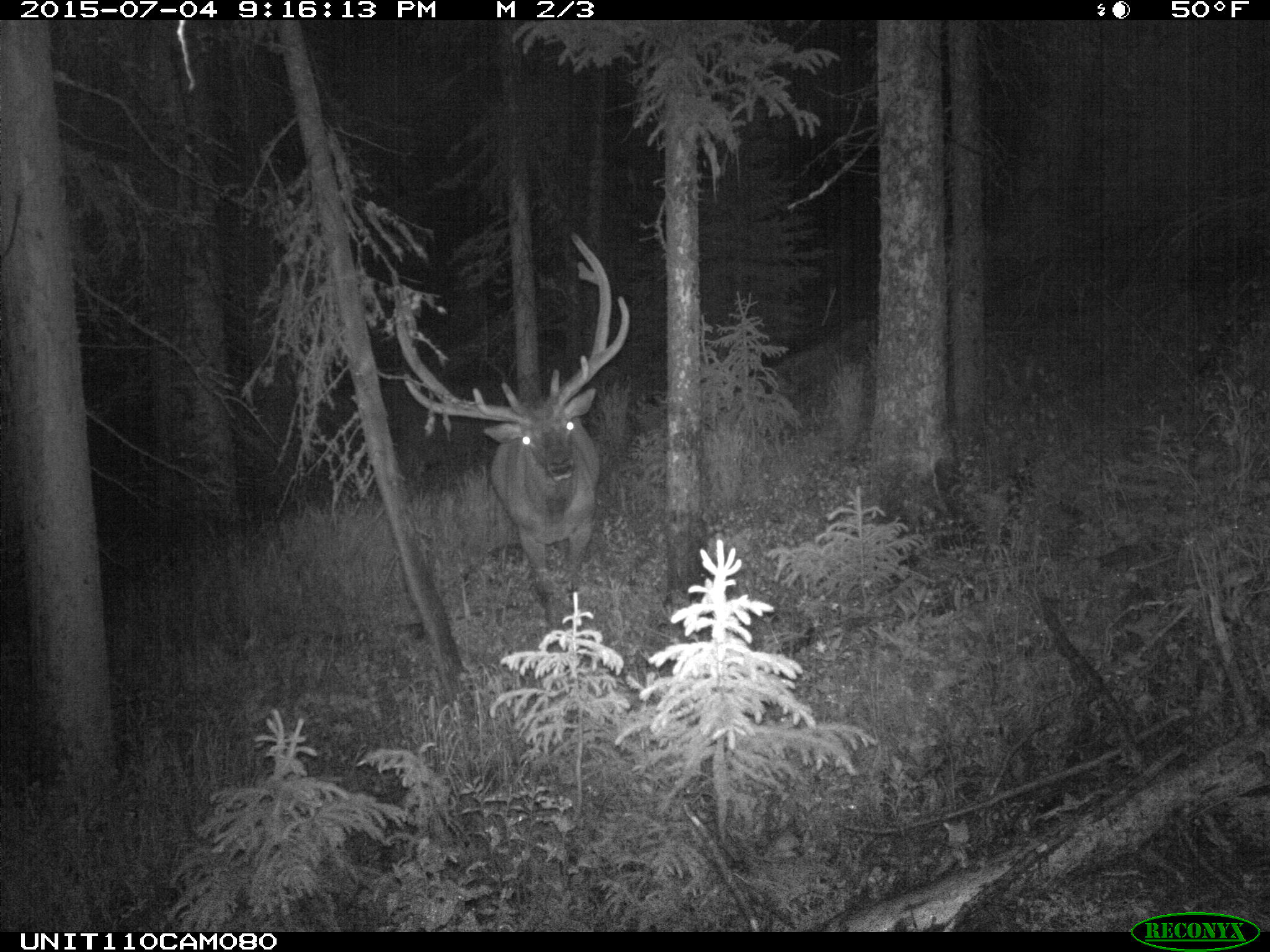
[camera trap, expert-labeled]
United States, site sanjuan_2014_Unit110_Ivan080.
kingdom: Animalia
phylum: Chordata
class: Mammalia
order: Artiodactyla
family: Cervidae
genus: Cervus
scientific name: Cervus elaphus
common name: red deer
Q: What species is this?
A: Cervus elaphus (red deer).